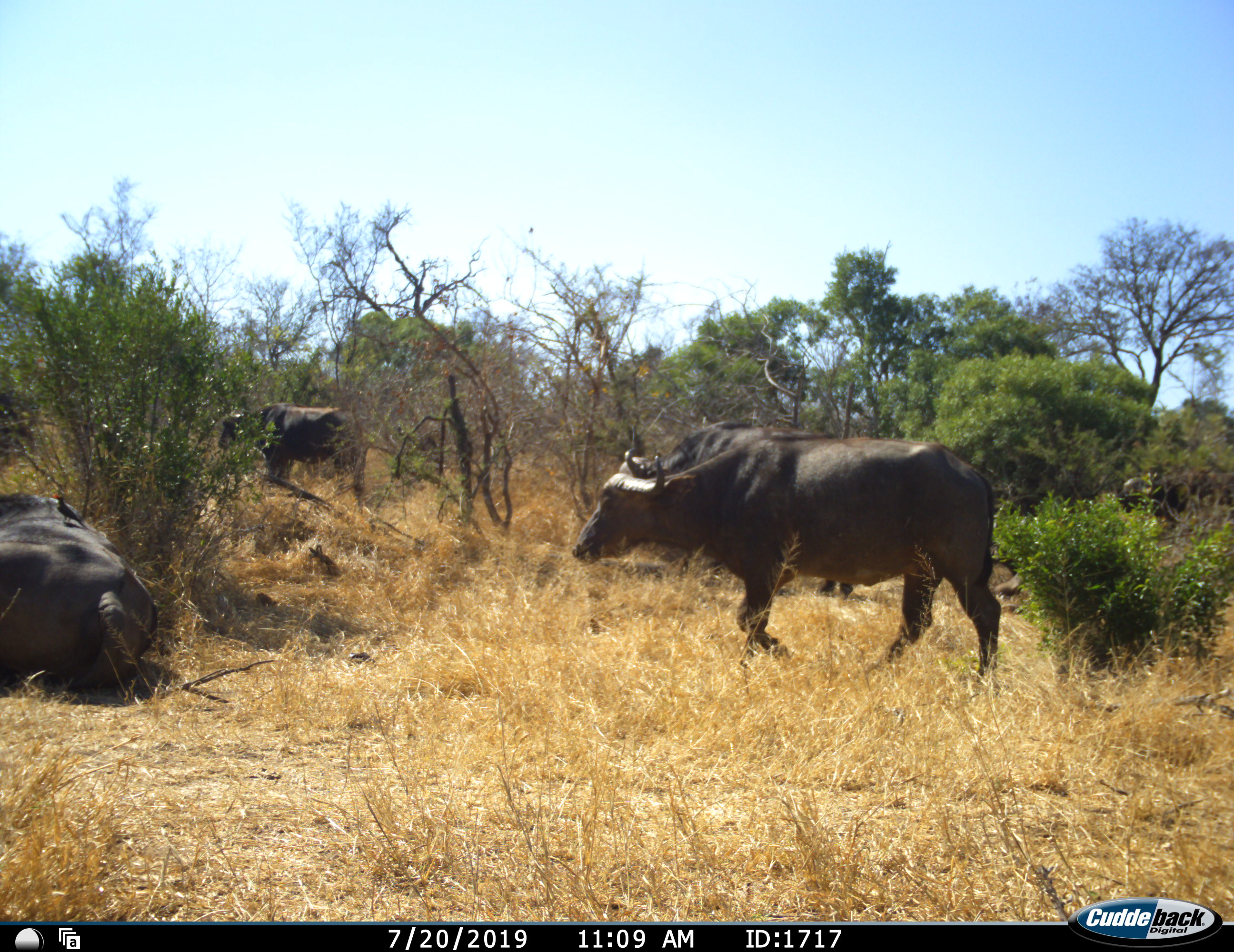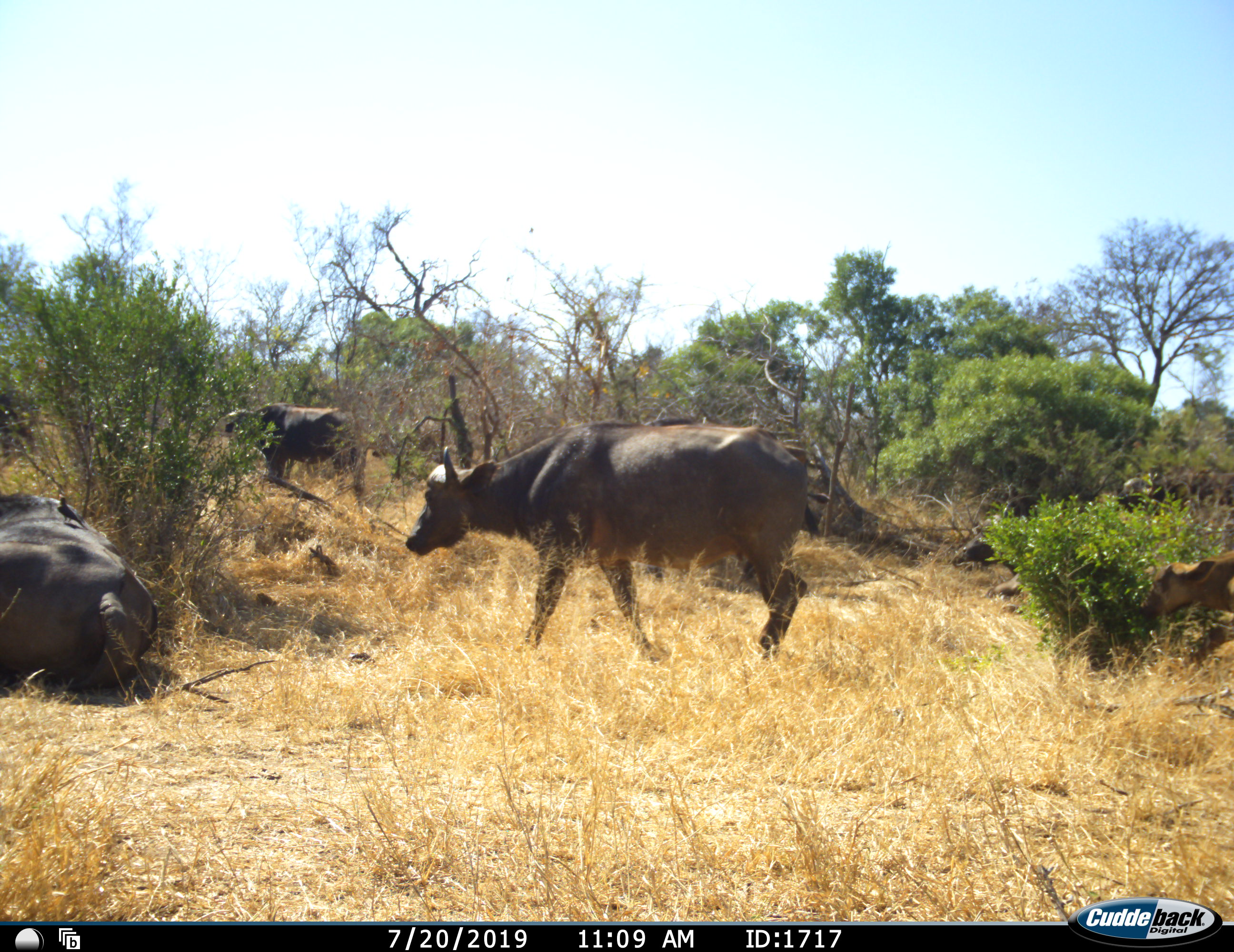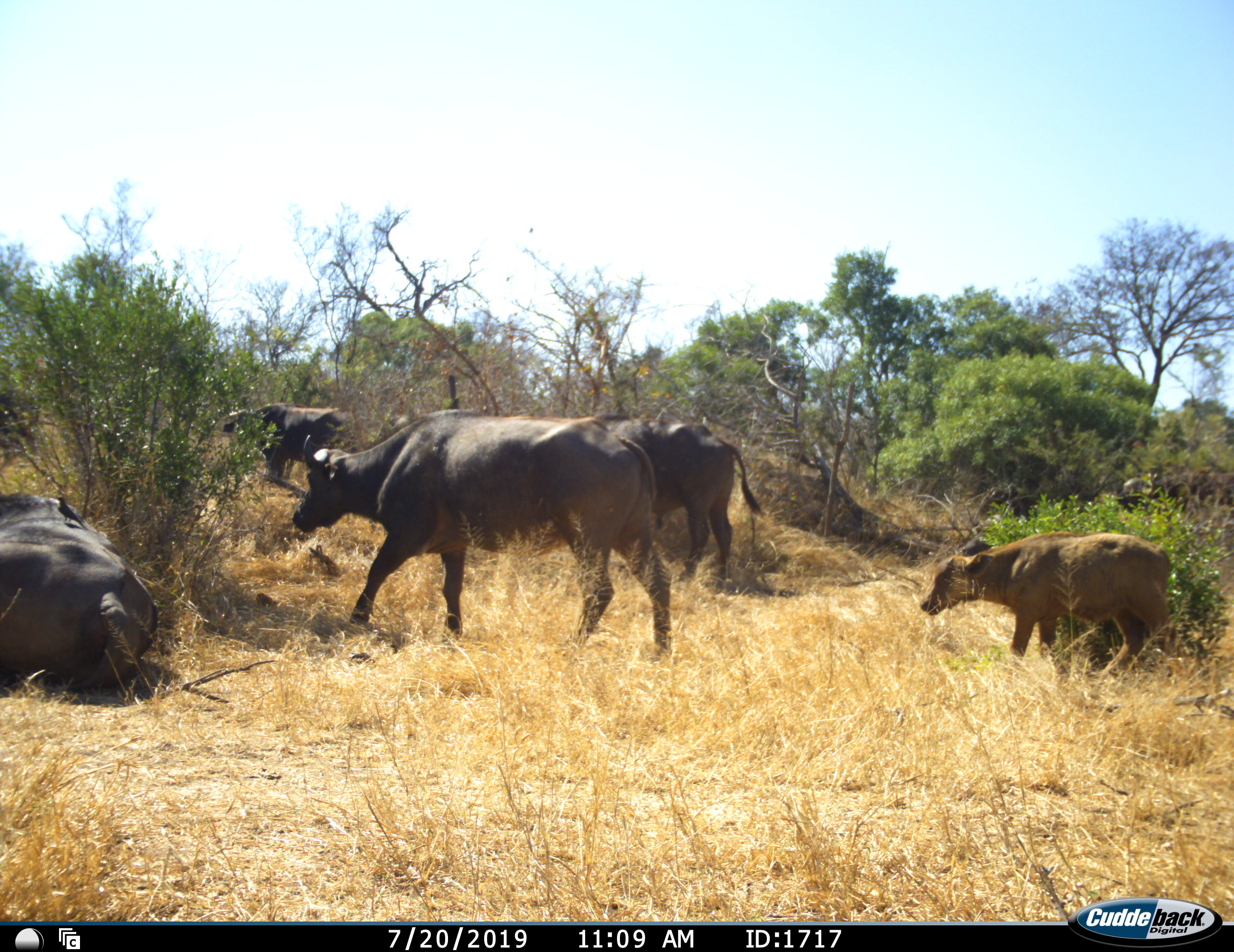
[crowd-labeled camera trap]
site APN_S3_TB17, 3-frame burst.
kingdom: Animalia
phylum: Chordata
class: Mammalia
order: Artiodactyla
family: Bovidae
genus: Syncerus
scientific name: Syncerus caffer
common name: african buffalo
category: buffalo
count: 5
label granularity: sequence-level